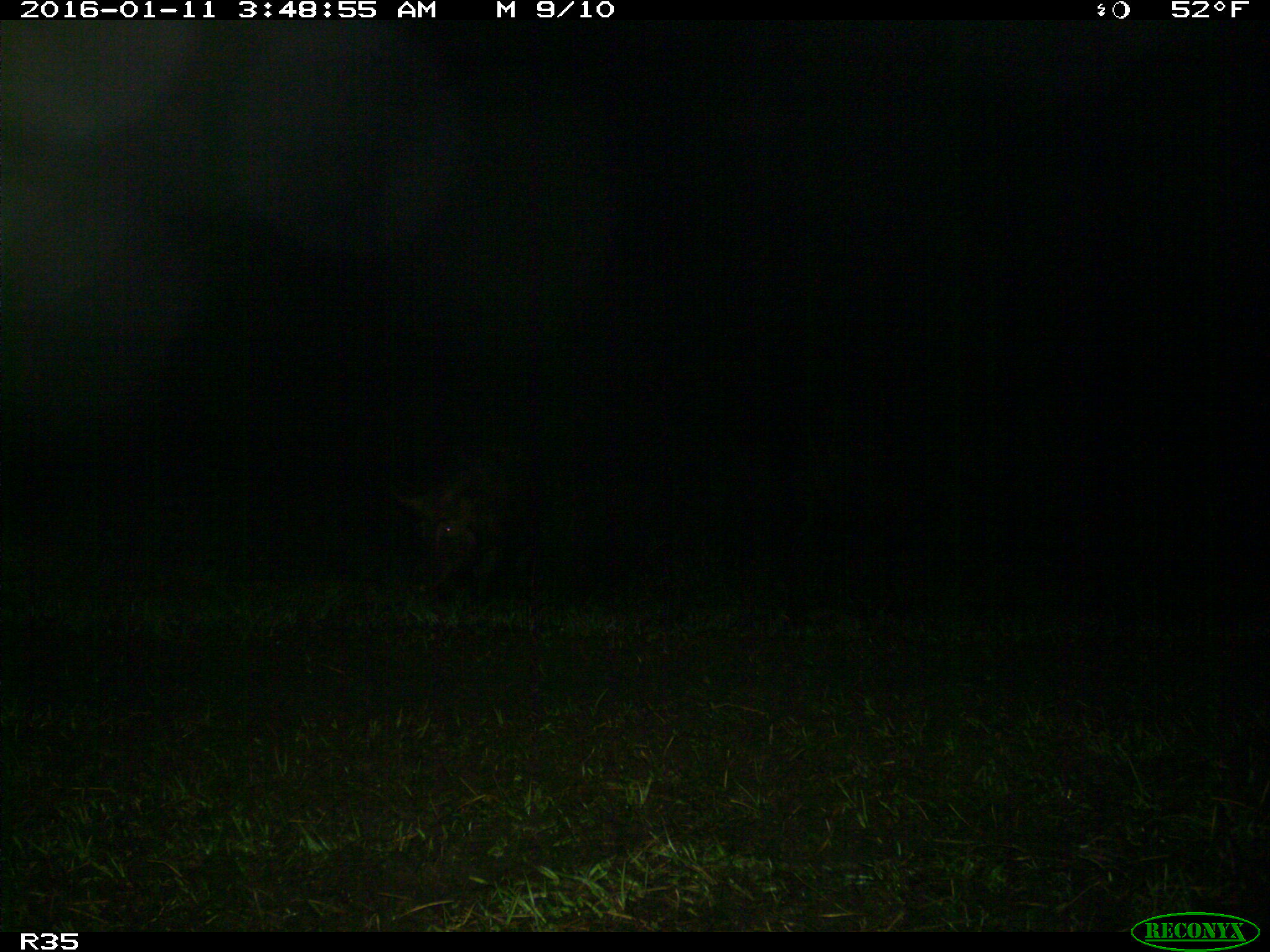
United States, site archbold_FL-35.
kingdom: Animalia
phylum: Chordata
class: Mammalia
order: Artiodactyla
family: Suidae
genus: Sus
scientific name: Sus scrofa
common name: wild boar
Sus scrofa (wild boar).